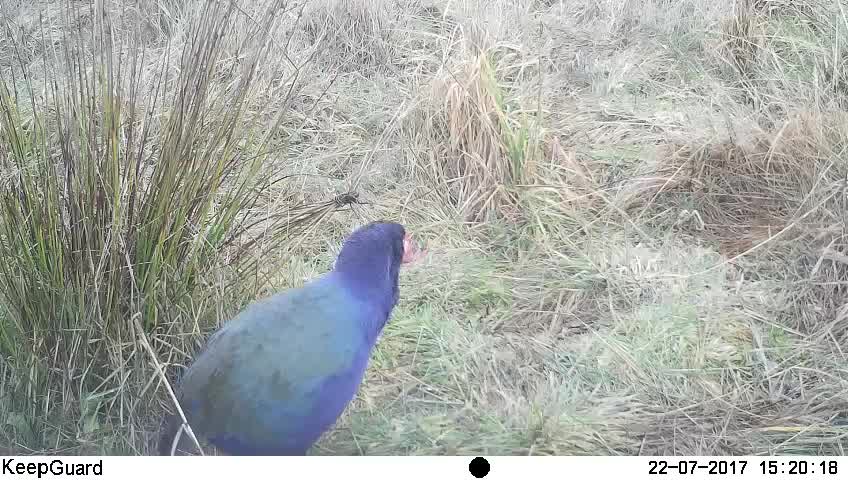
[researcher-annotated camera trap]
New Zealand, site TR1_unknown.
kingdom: Animalia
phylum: Chordata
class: Aves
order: Gruiformes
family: Rallidae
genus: Porphyrio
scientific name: Porphyrio mantelli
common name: takahe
Takahe (Porphyrio mantelli).